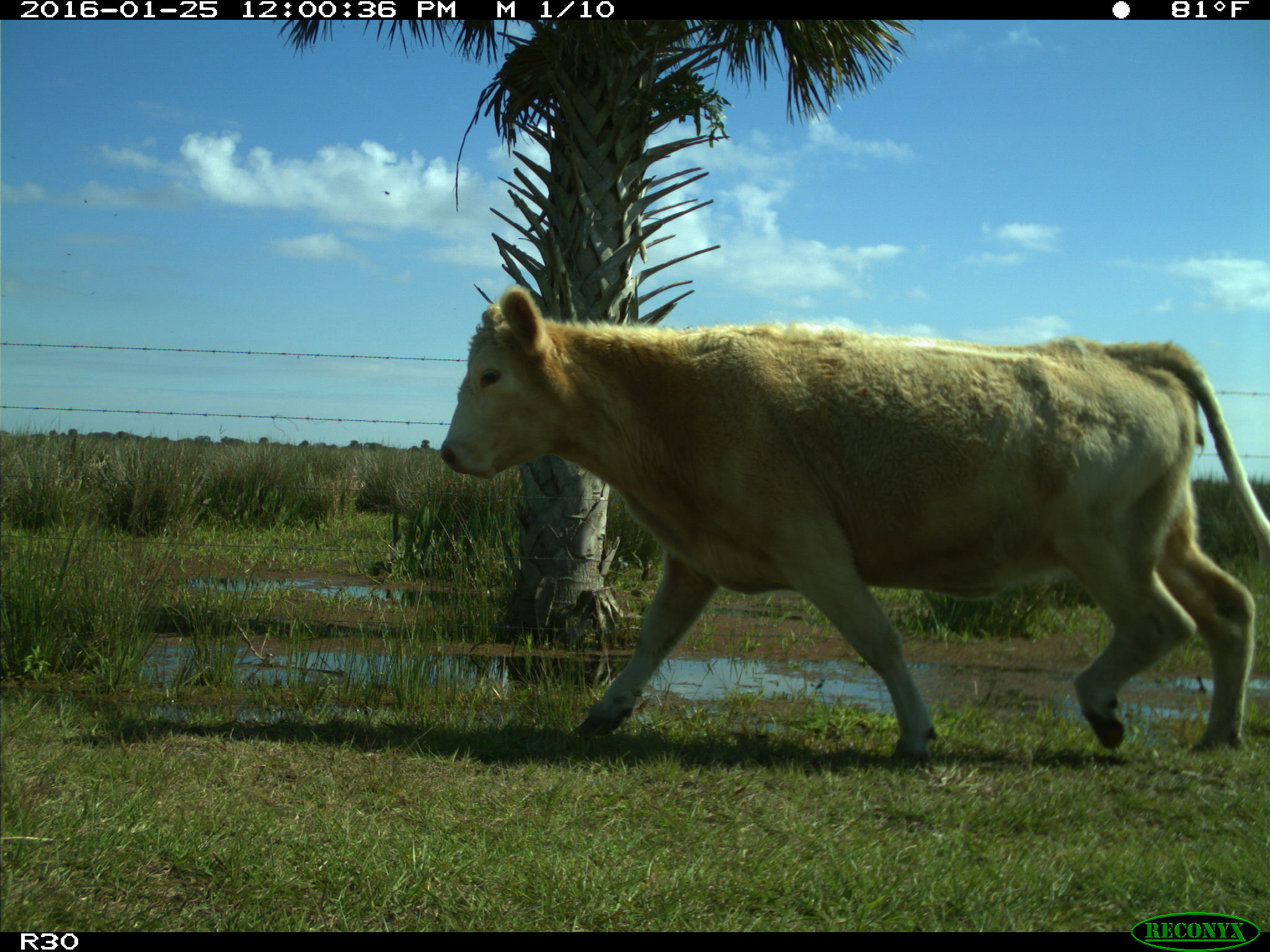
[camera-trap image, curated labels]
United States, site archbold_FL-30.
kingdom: Animalia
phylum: Chordata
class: Mammalia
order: Artiodactyla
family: Bovidae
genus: Bos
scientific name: Bos taurus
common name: domestic cow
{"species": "Bos taurus (domestic cow)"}